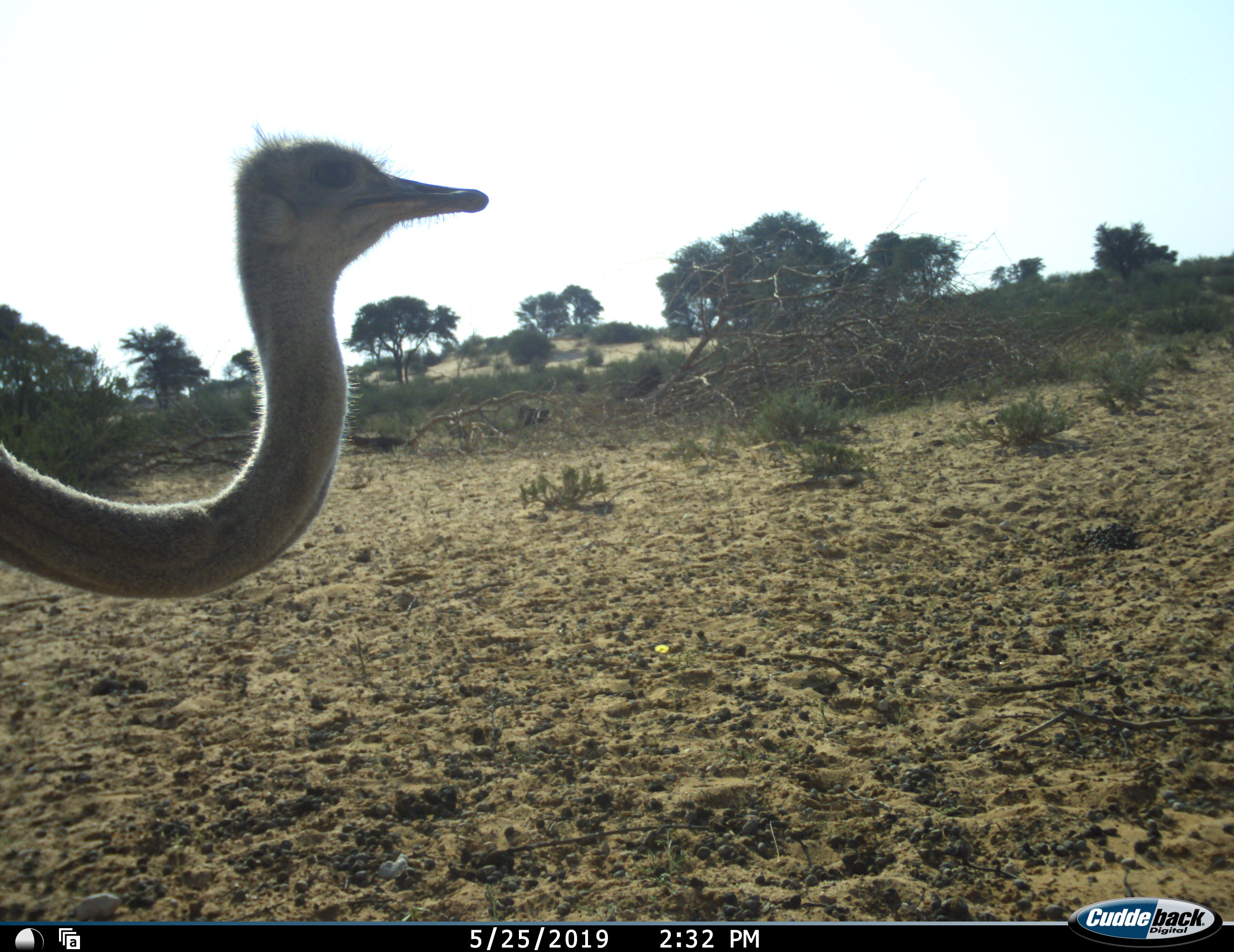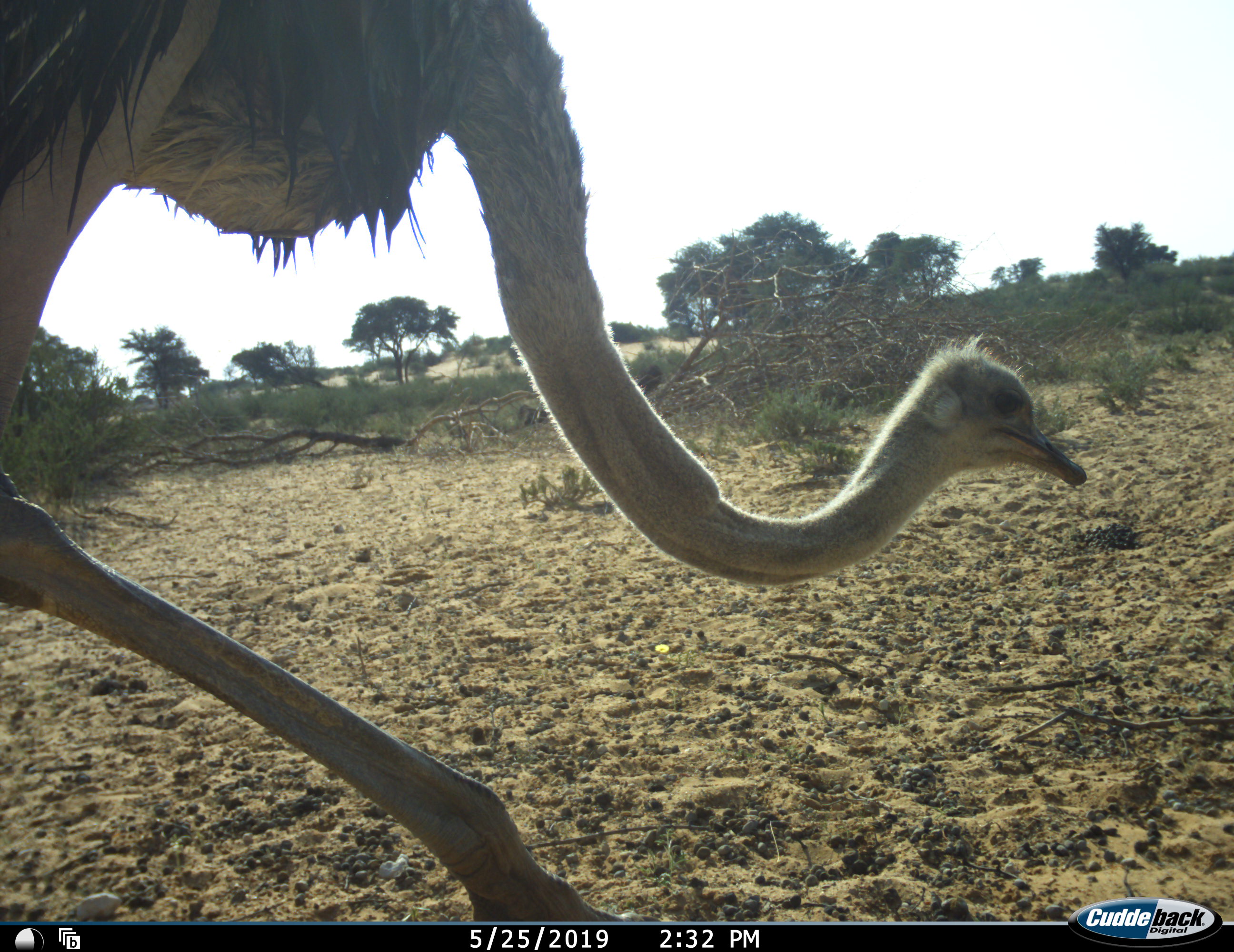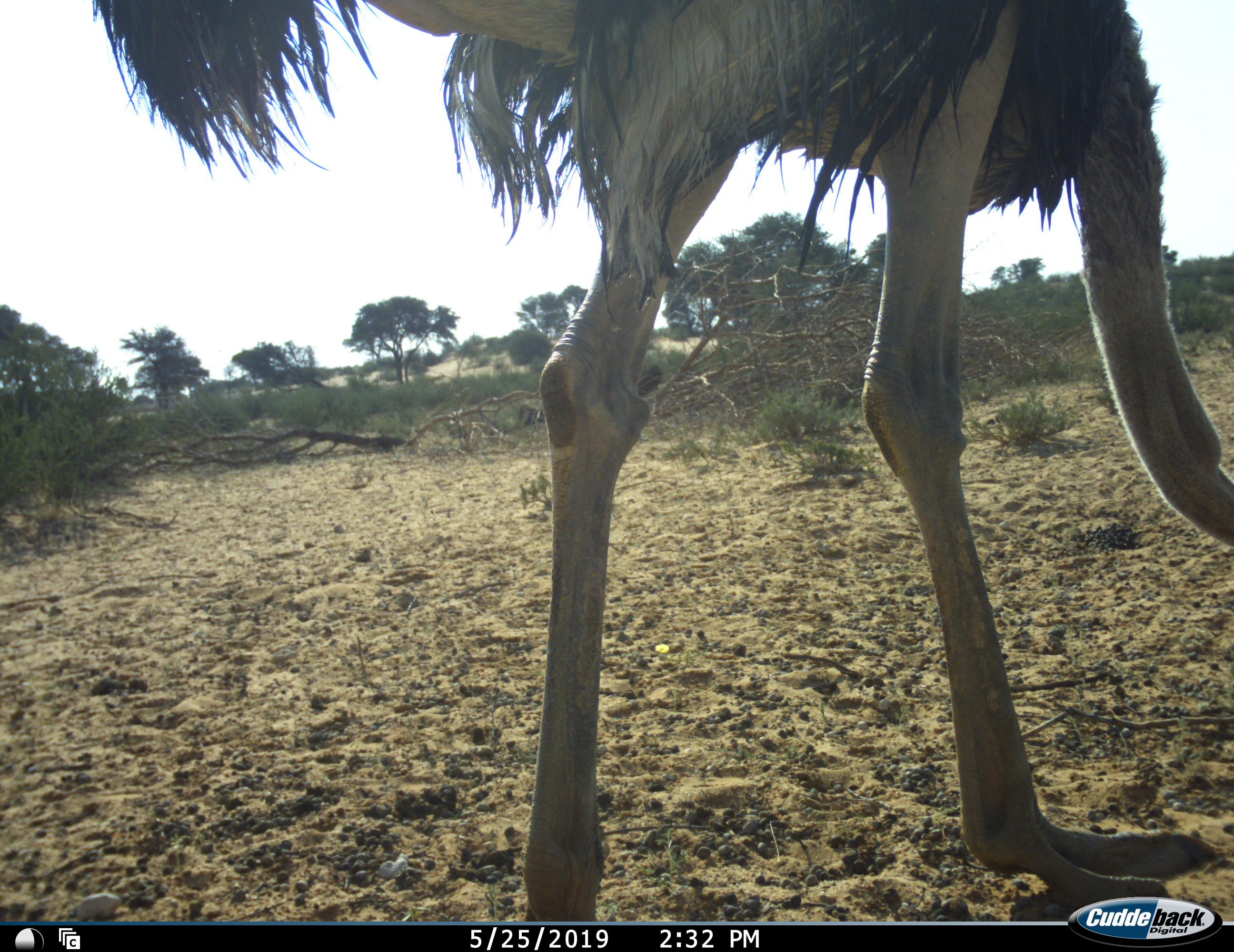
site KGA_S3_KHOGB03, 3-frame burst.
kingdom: Animalia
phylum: Chordata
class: Aves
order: Struthioniformes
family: Struthionidae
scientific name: Struthionidae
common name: ostrich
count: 1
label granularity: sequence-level